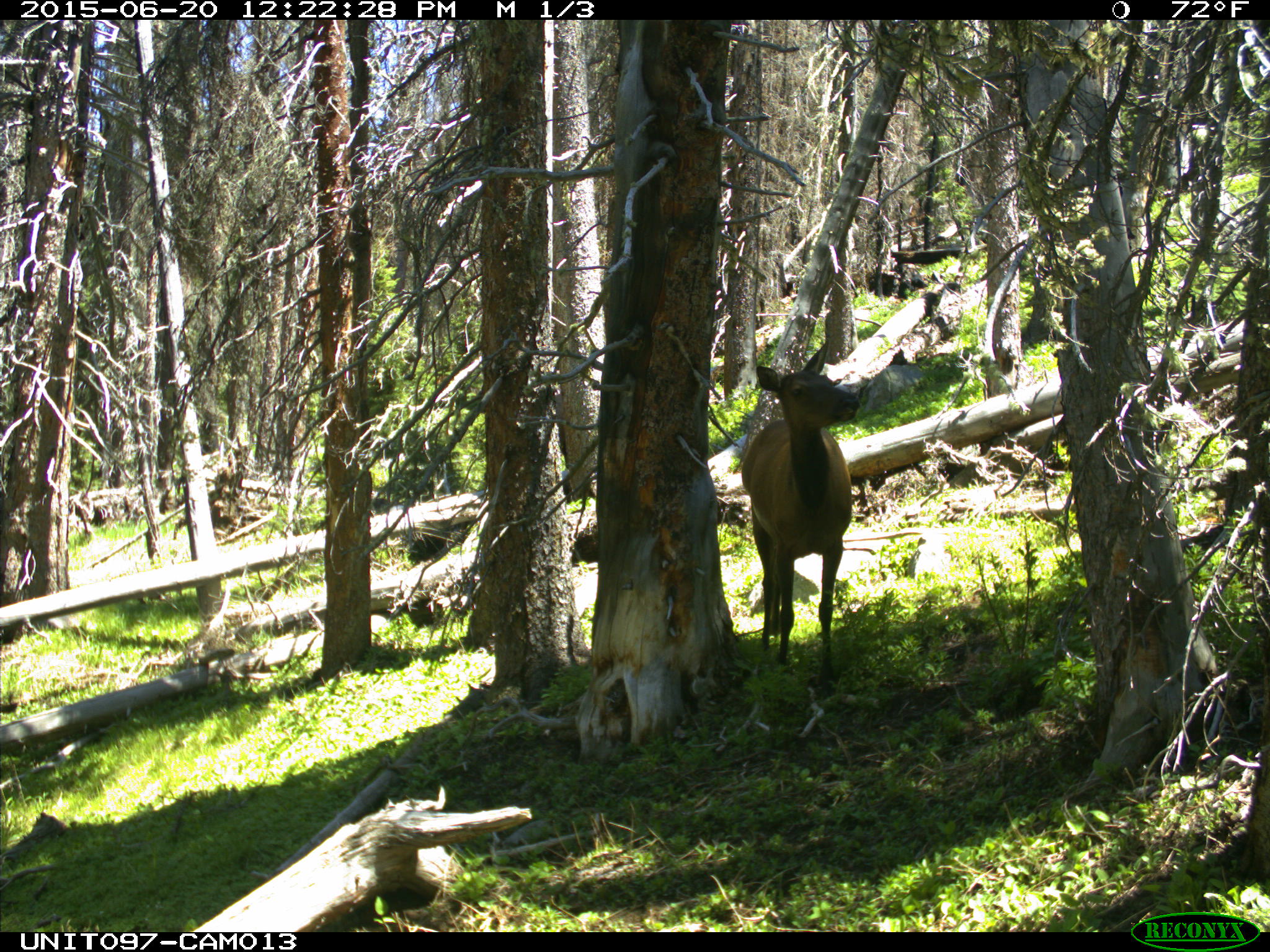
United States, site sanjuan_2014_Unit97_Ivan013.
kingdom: Animalia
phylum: Chordata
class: Mammalia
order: Artiodactyla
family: Cervidae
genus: Cervus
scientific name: Cervus elaphus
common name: red deer